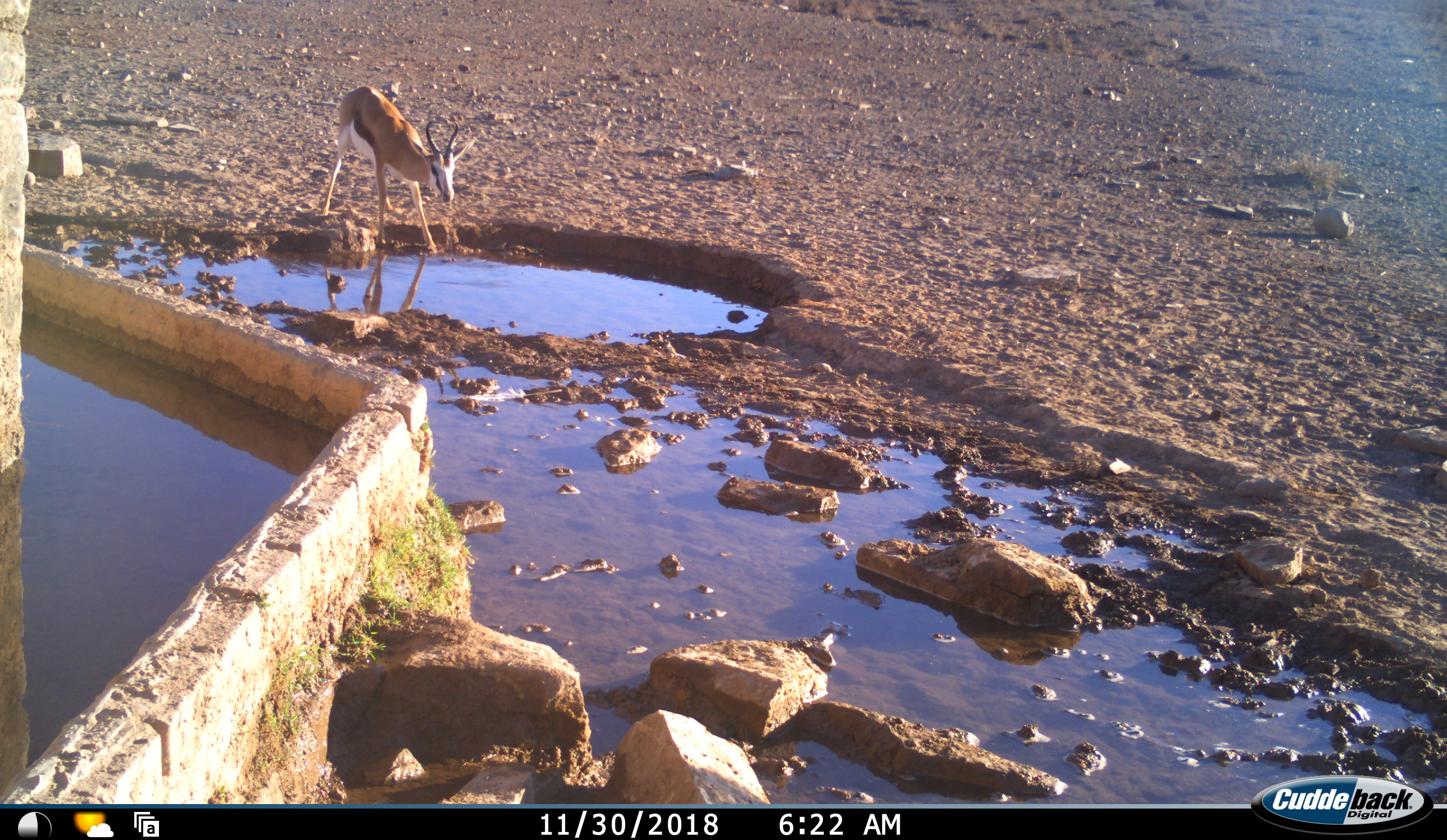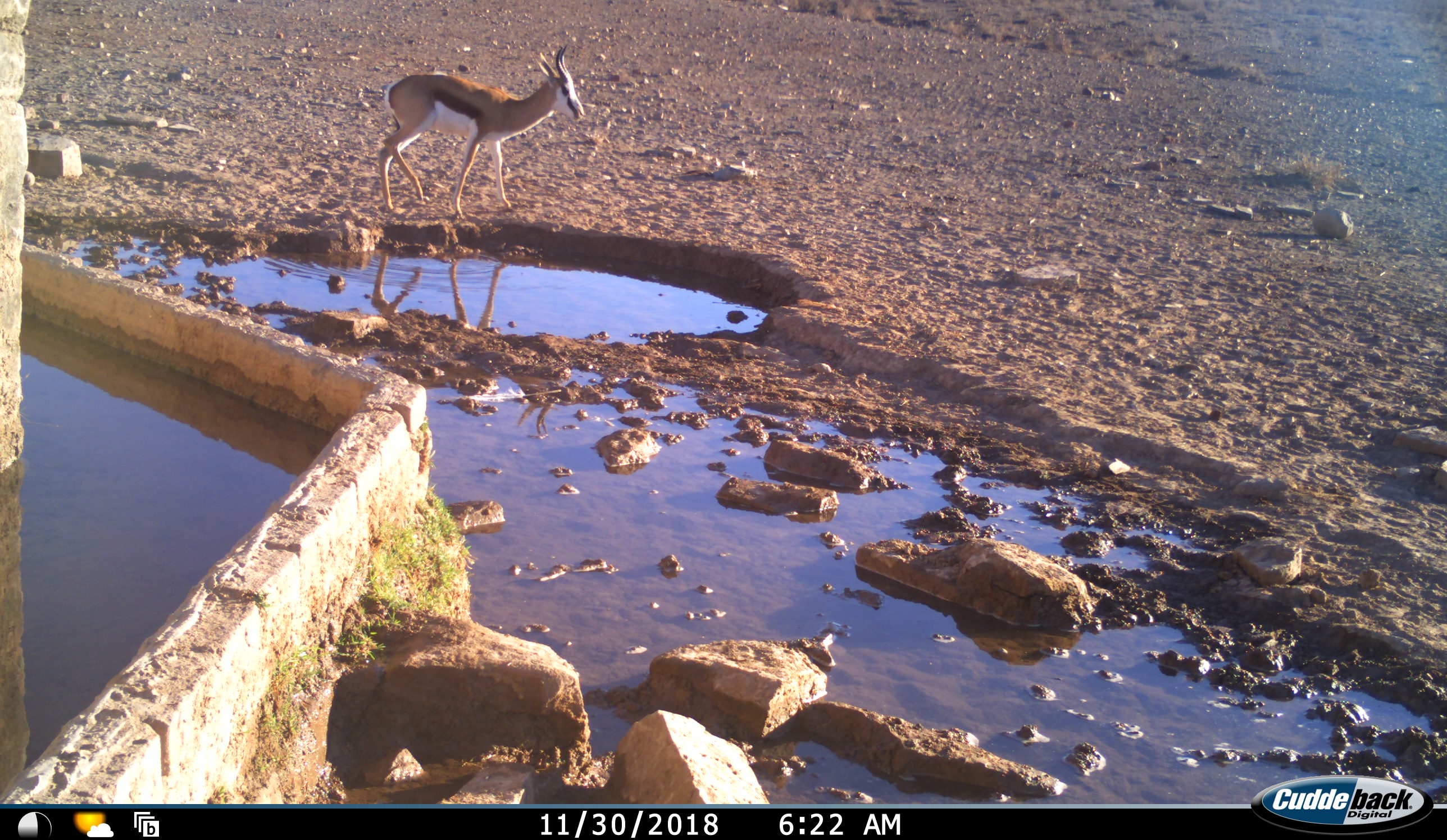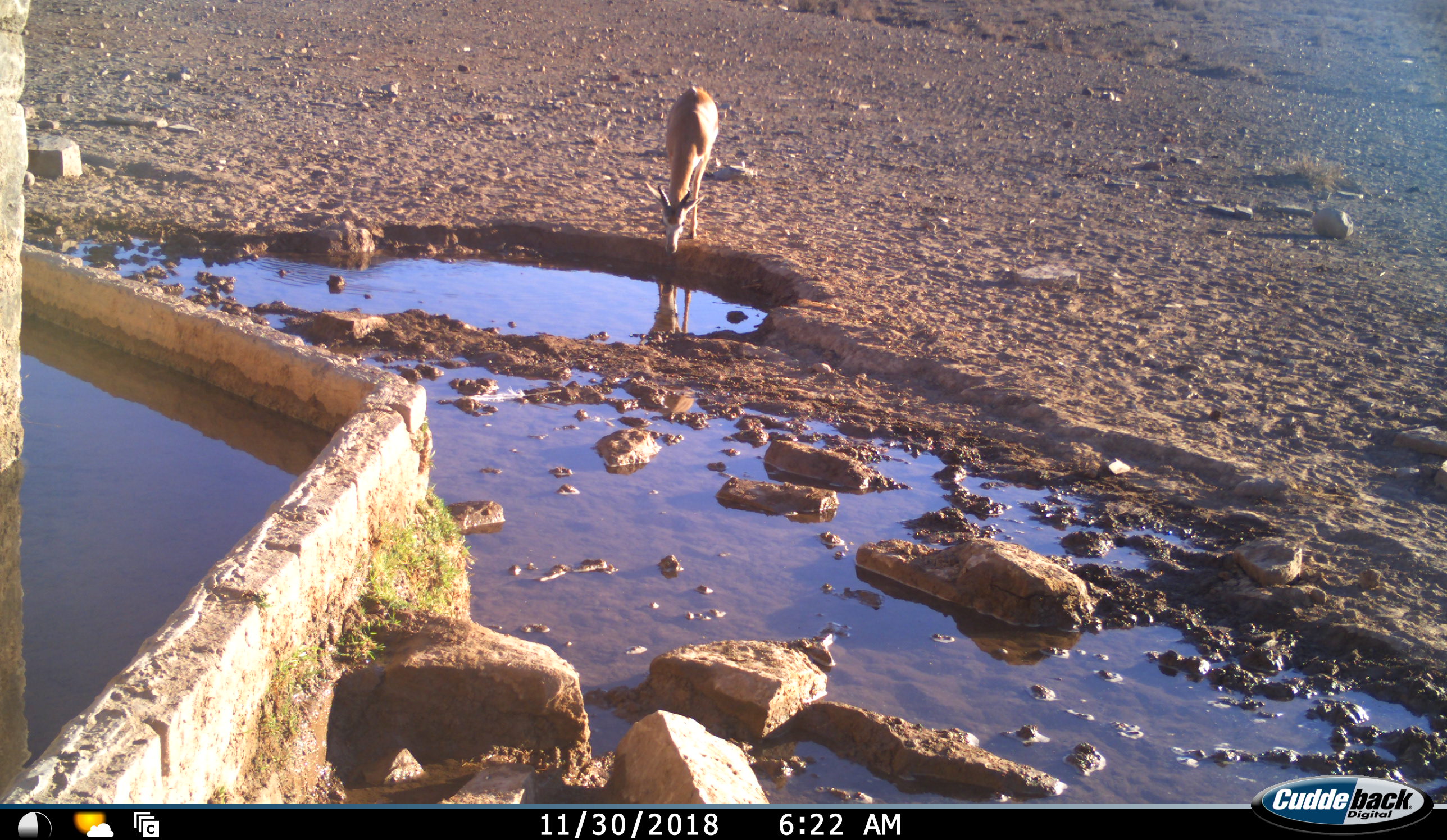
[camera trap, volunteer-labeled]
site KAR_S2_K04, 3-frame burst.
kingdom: Animalia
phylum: Chordata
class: Mammalia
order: Artiodactyla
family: Bovidae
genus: Antidorcas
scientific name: Antidorcas marsupialis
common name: springbok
Springbok (Antidorcas marsupialis), count 1. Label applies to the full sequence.